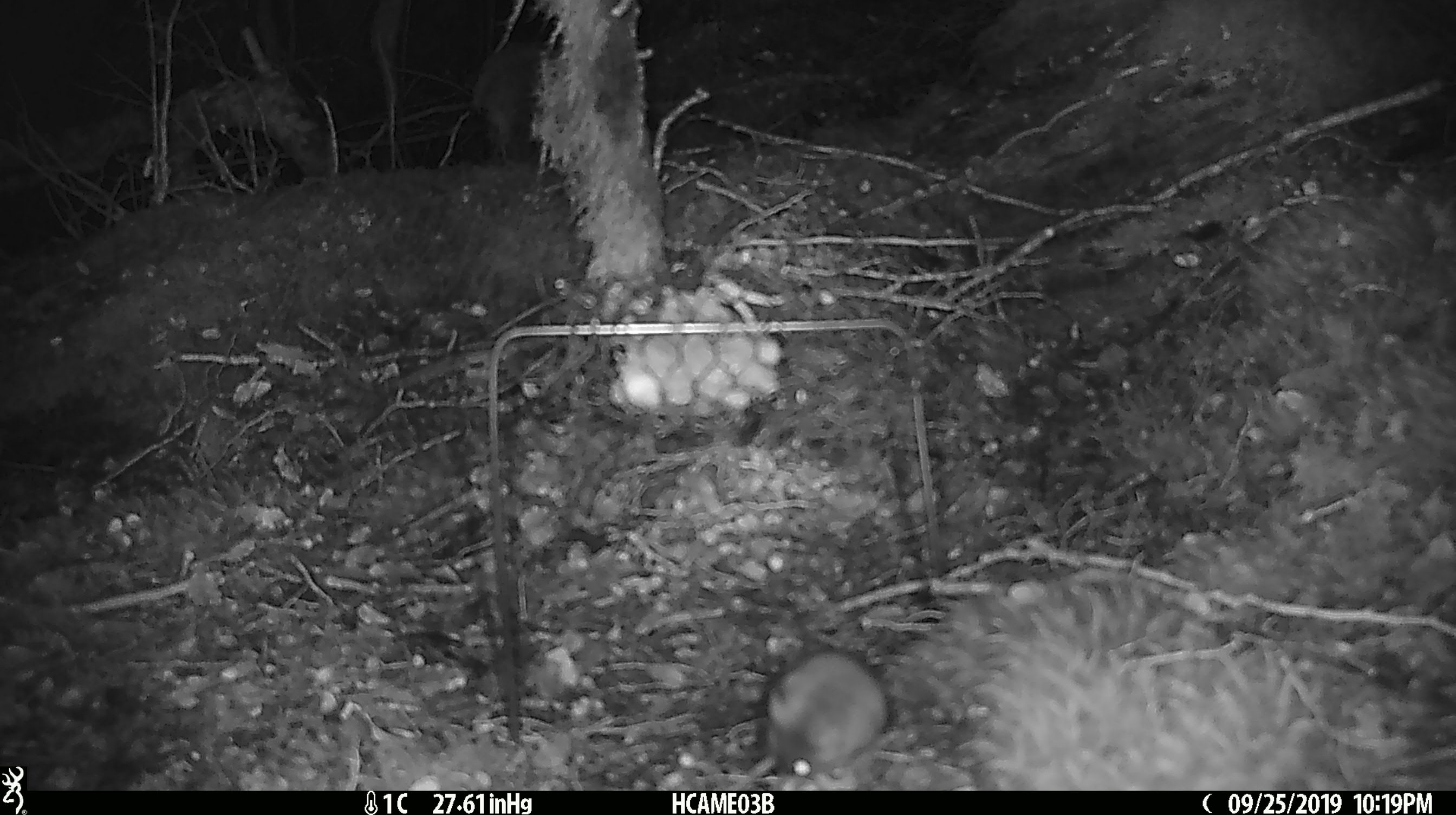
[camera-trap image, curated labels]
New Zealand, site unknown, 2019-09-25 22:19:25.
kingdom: Animalia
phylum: Chordata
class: Mammalia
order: Rodentia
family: Muridae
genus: Mus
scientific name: Mus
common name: mouse